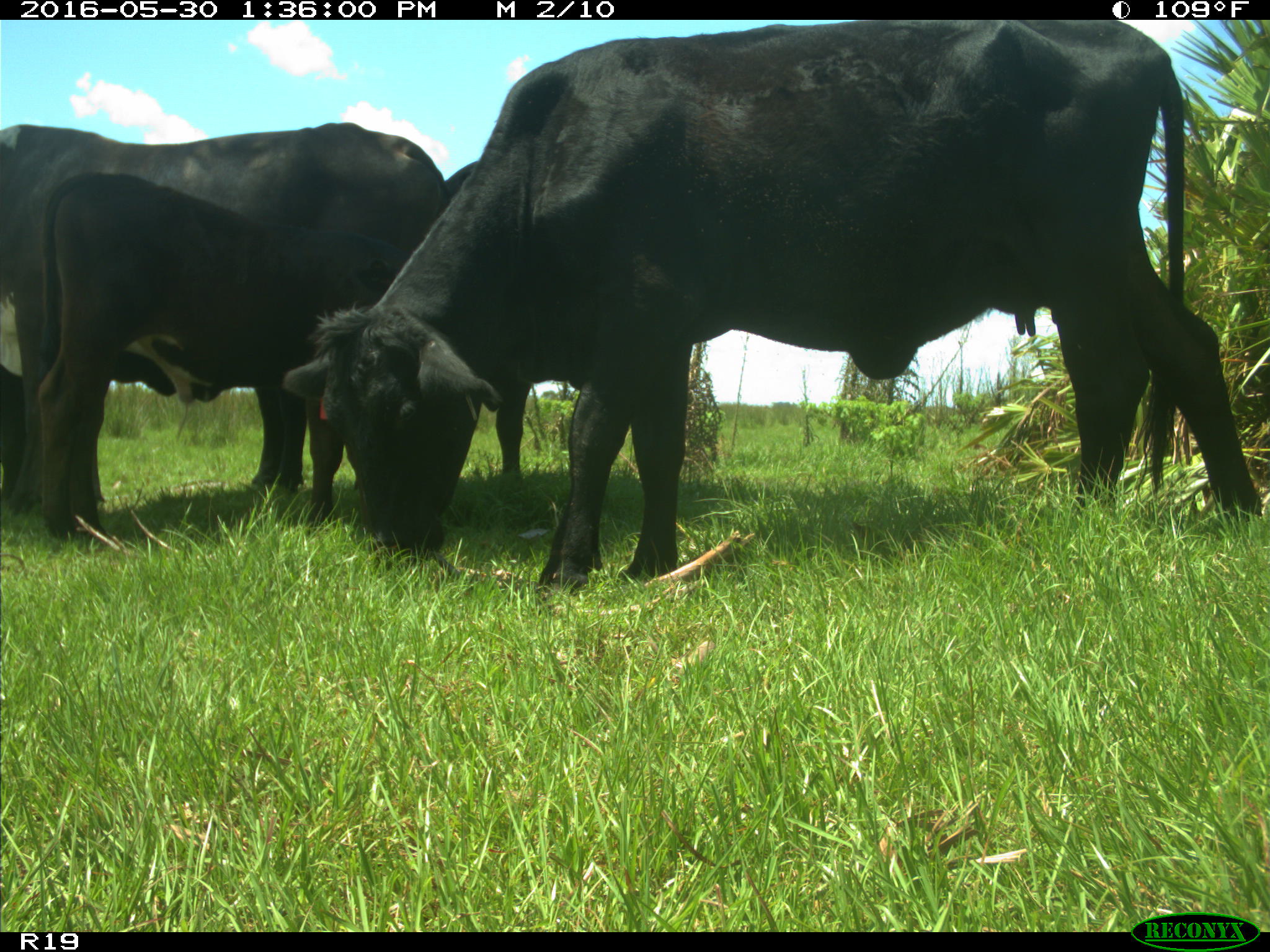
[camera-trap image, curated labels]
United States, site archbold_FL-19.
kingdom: Animalia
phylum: Chordata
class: Mammalia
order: Artiodactyla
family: Bovidae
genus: Bos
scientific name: Bos taurus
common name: domestic cow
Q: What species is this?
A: Bos taurus (domestic cow).